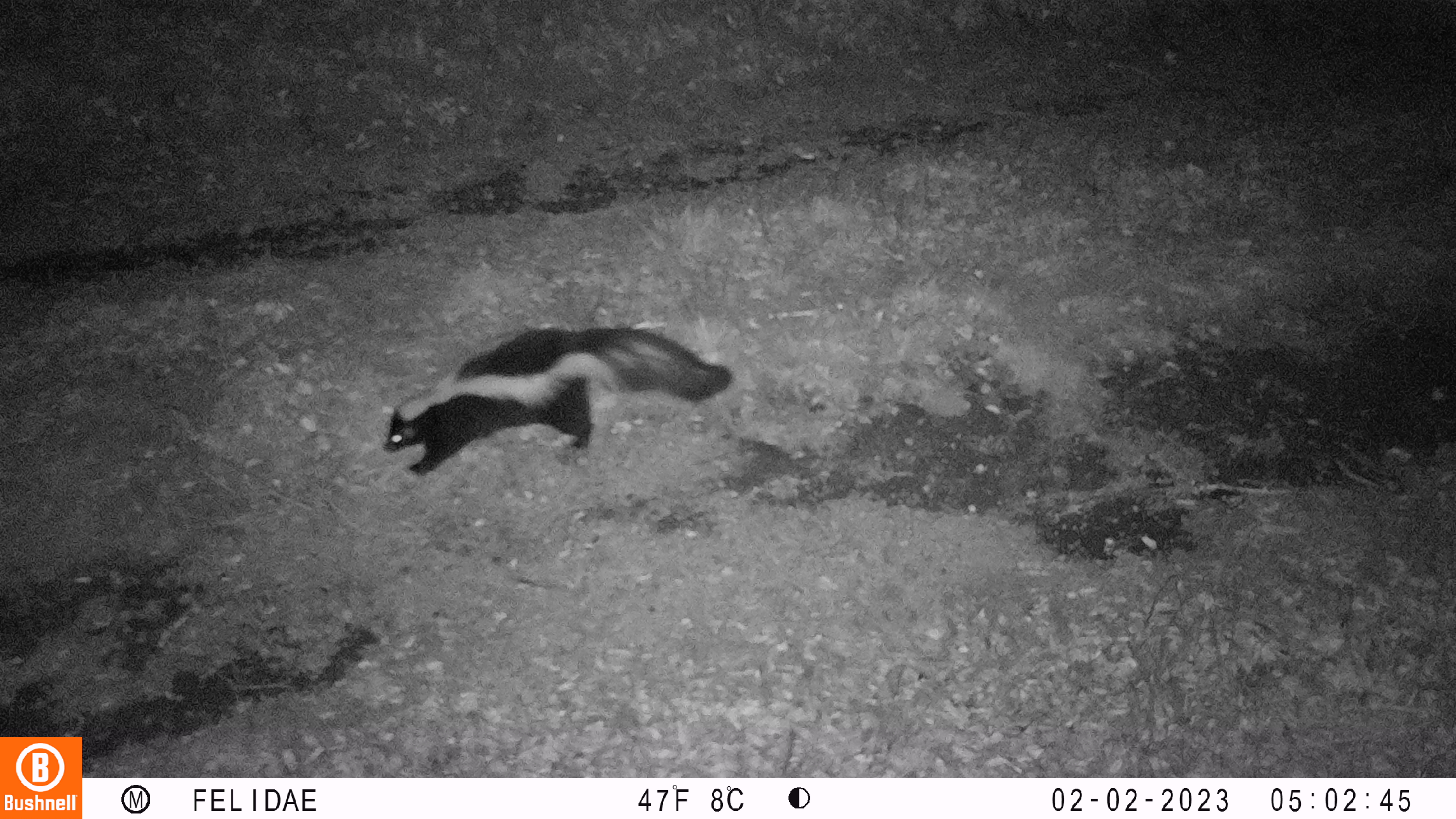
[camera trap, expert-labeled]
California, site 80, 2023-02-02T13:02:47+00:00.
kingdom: Animalia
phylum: Chordata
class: Mammalia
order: Carnivora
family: Mephitidae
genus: Mephitis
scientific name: Mephitis mephitis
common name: striped skunk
Striped skunk (Mephitis mephitis).